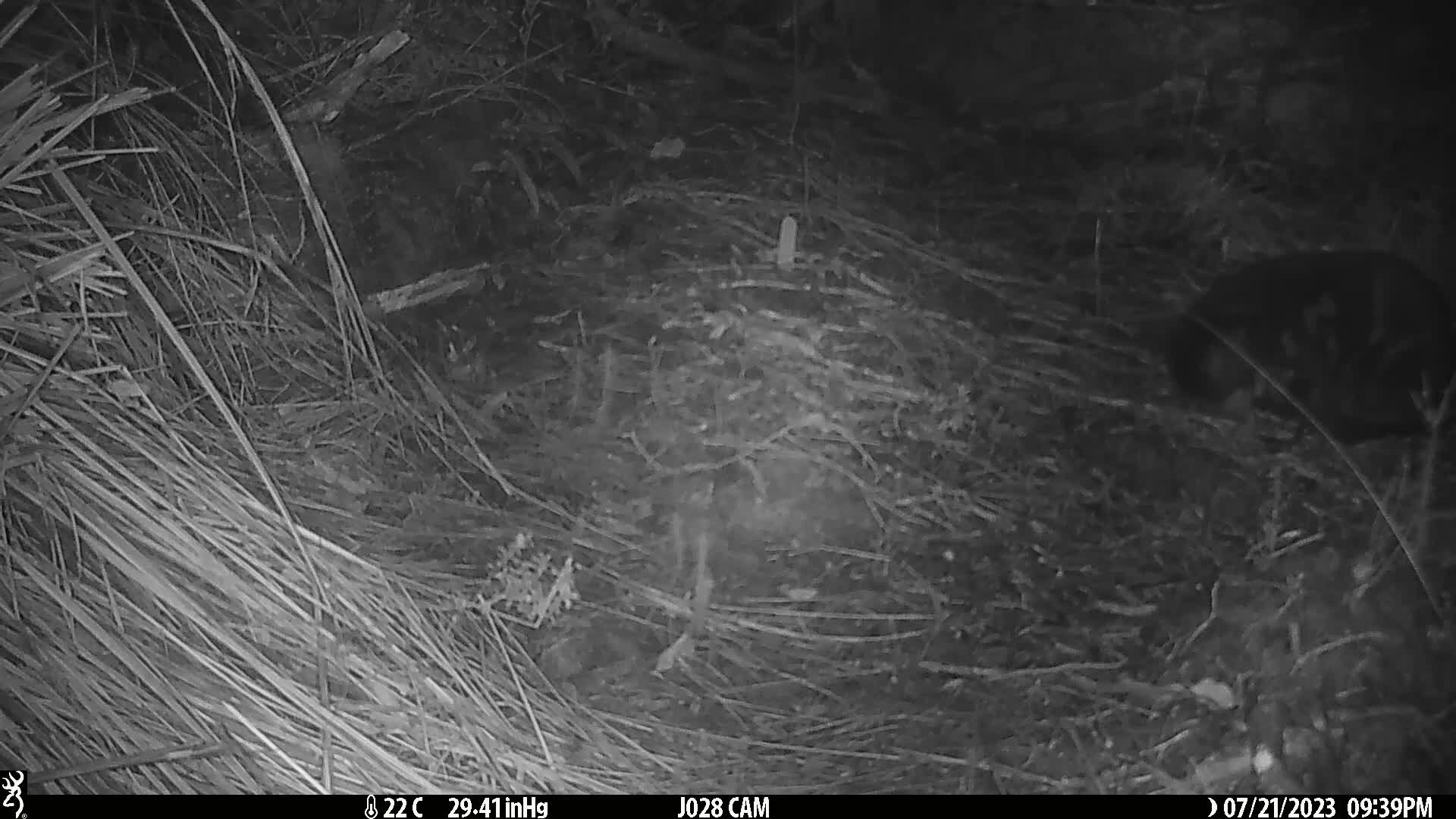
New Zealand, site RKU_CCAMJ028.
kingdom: Animalia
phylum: Chordata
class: Mammalia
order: Carnivora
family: Felidae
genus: Felis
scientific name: Felis catus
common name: domestic cat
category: cat